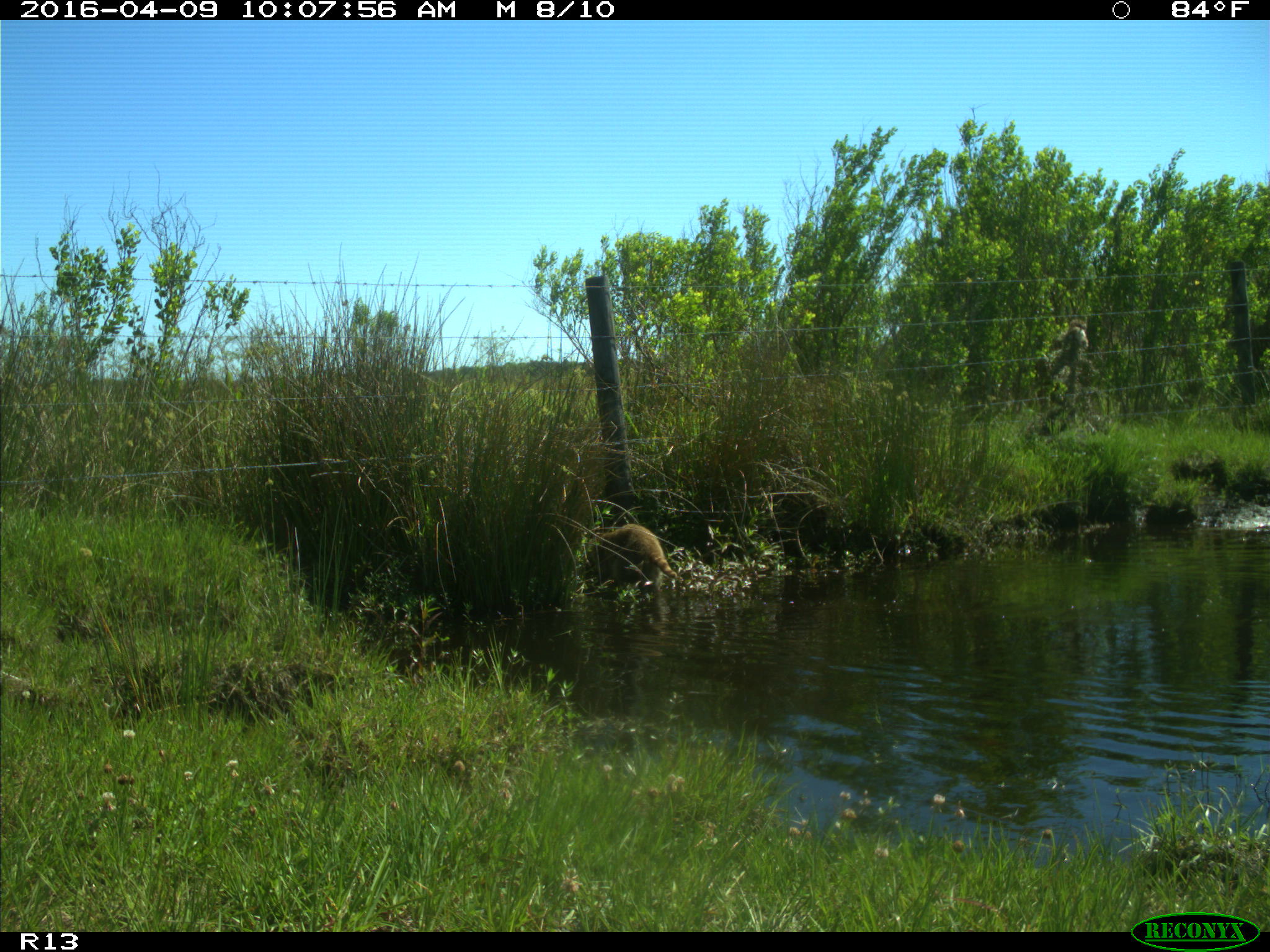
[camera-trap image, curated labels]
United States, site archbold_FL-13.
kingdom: Animalia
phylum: Chordata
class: Mammalia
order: Carnivora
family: Procyonidae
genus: Procyon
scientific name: Procyon lotor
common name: common raccoon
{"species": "Procyon lotor (common raccoon)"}